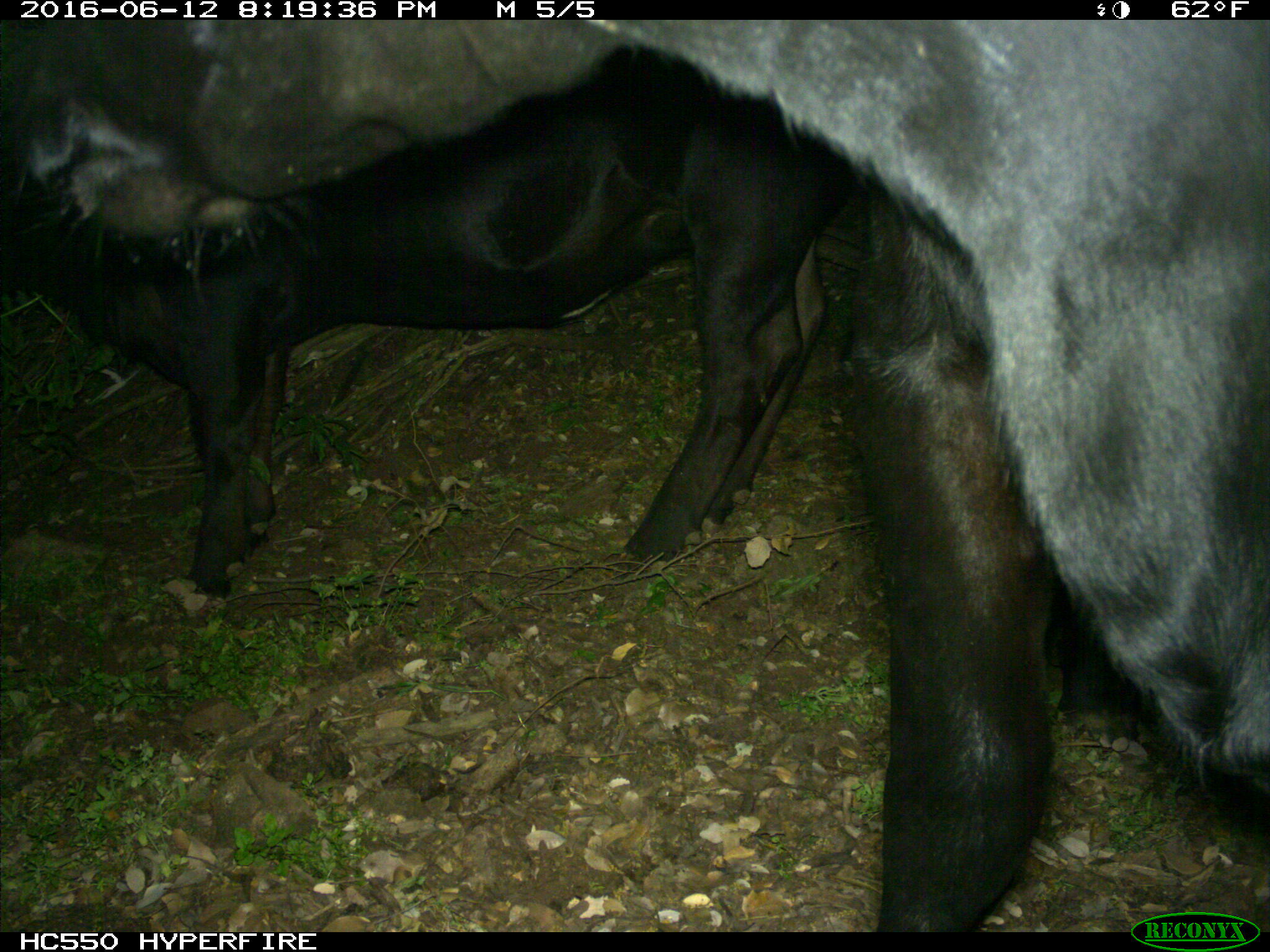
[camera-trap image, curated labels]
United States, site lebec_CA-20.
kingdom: Animalia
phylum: Chordata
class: Mammalia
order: Artiodactyla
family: Bovidae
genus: Bos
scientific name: Bos taurus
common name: domestic cow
Bos taurus (domestic cow).